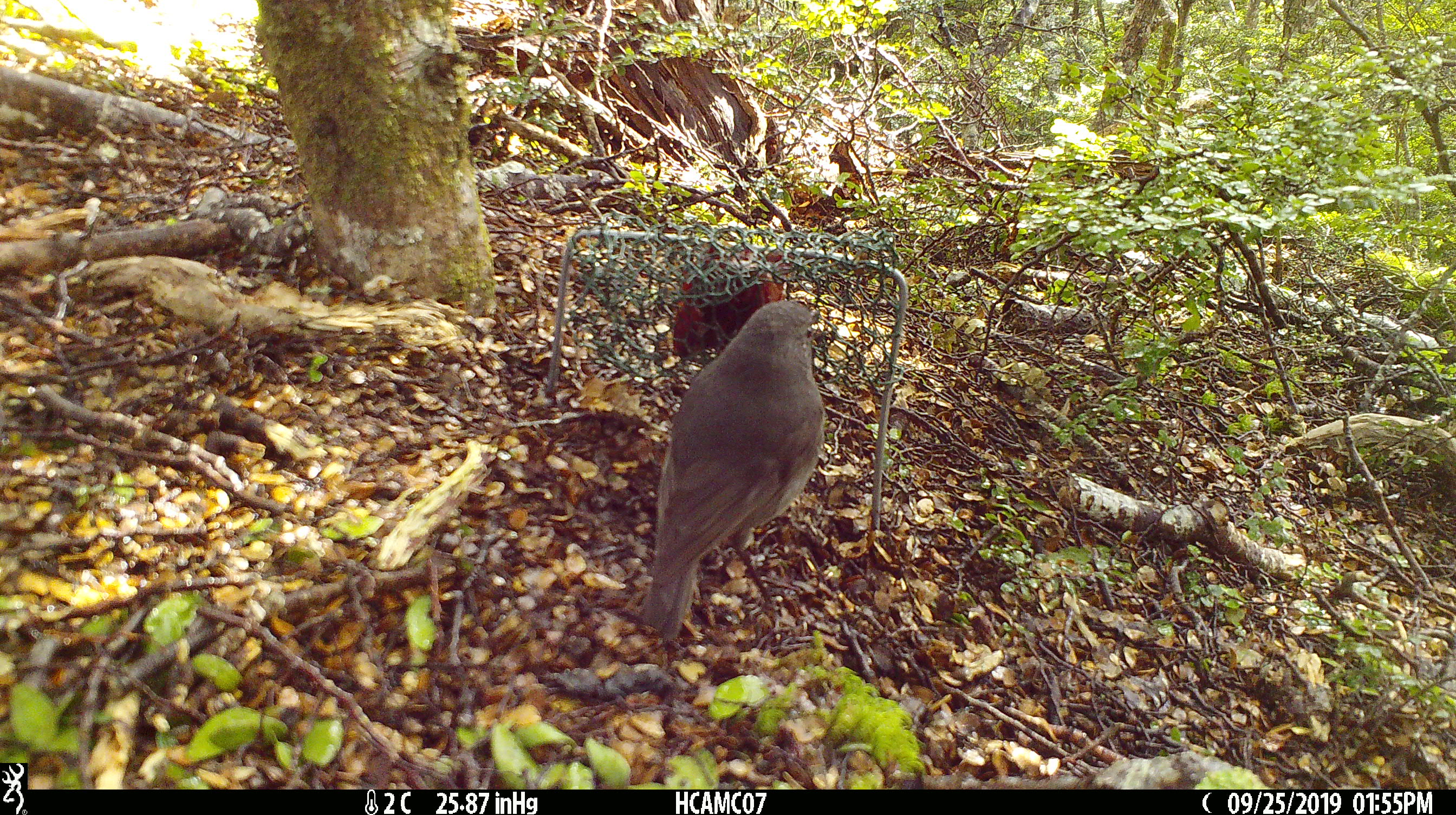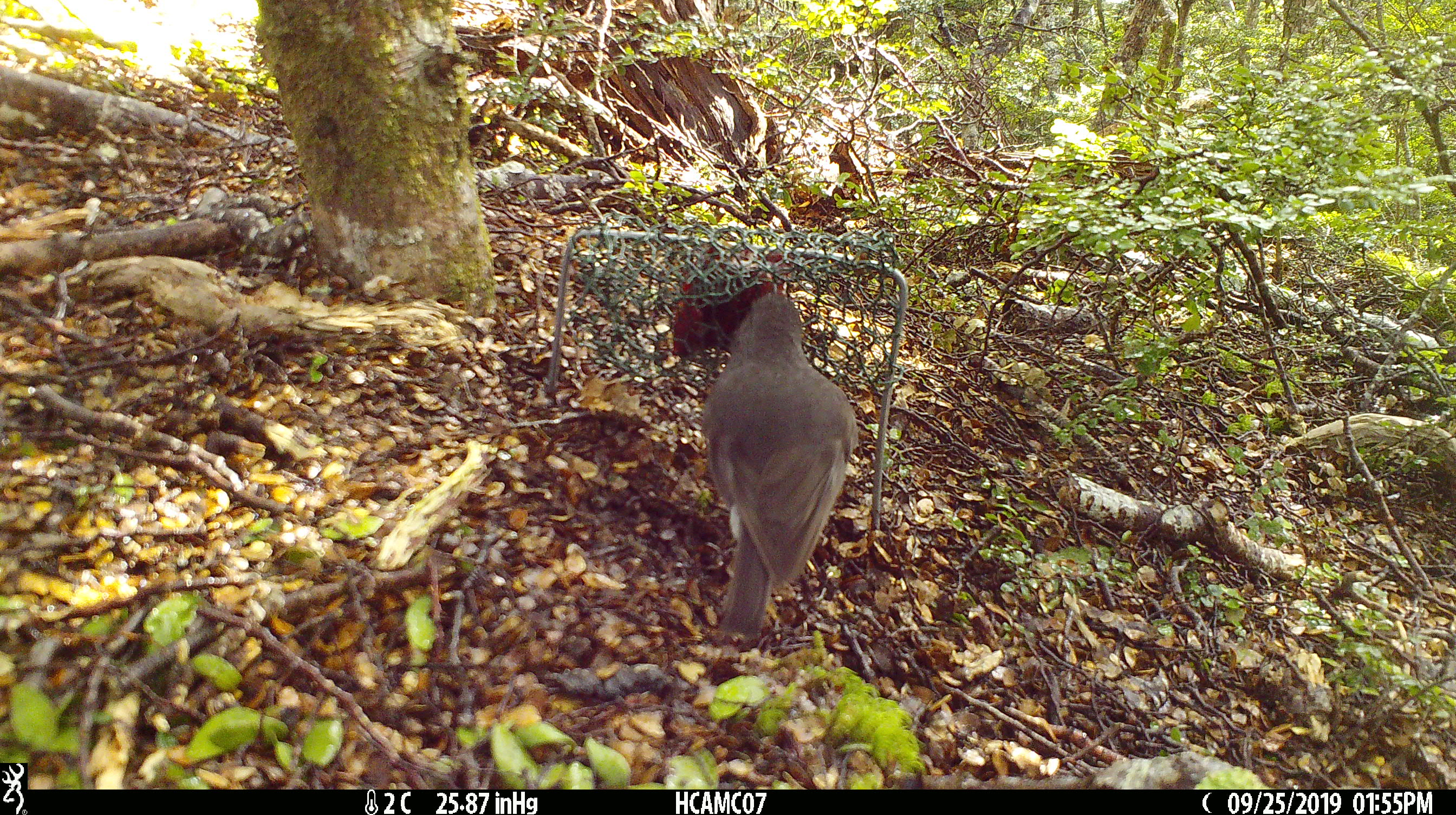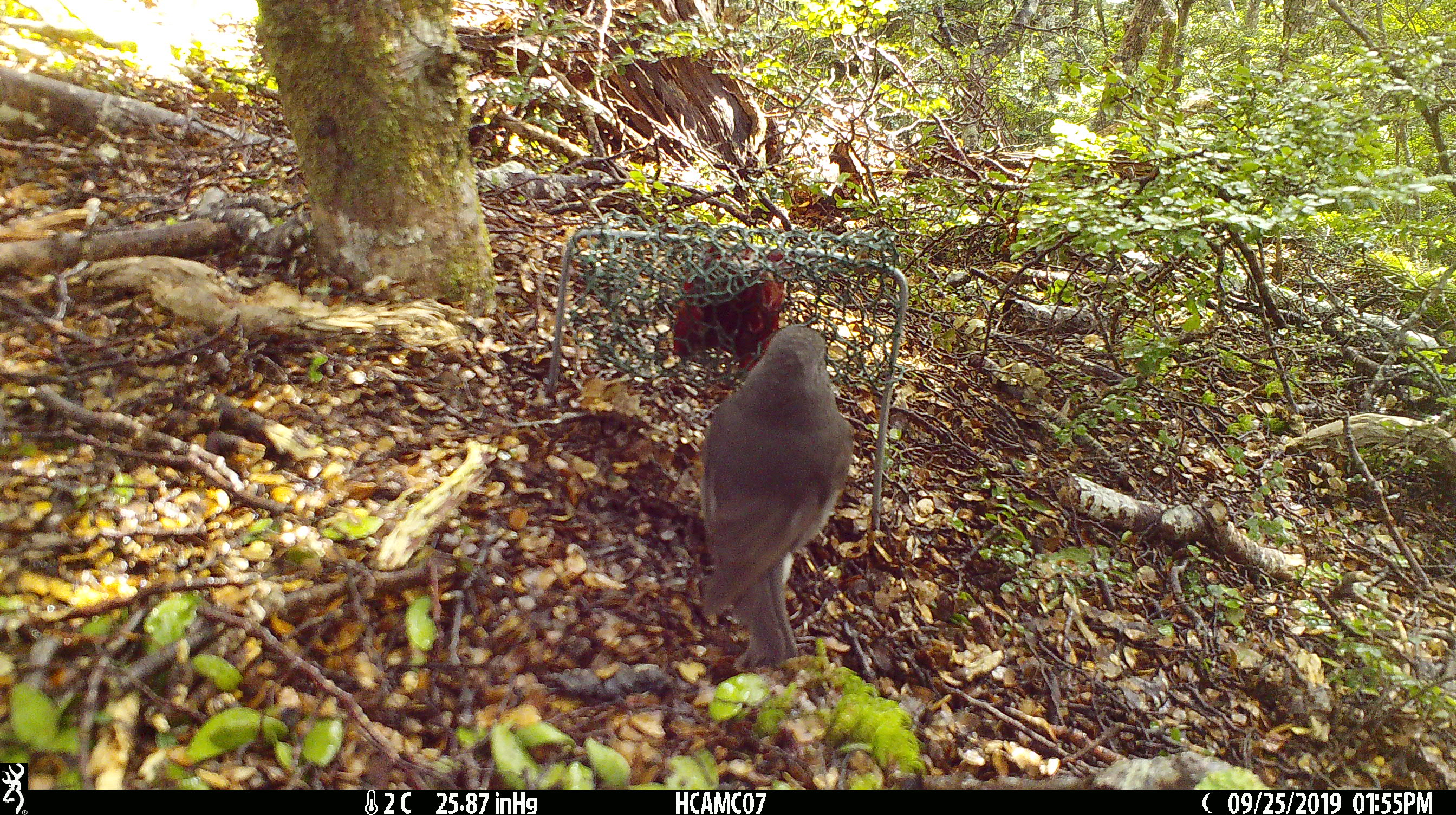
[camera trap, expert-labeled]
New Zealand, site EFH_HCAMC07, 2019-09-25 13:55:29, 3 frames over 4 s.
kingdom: Animalia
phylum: Chordata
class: Aves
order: Passeriformes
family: Petroicidae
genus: Petroica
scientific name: Petroica australis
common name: new zealand robin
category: robin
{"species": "robin (new zealand robin) (Petroica australis)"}